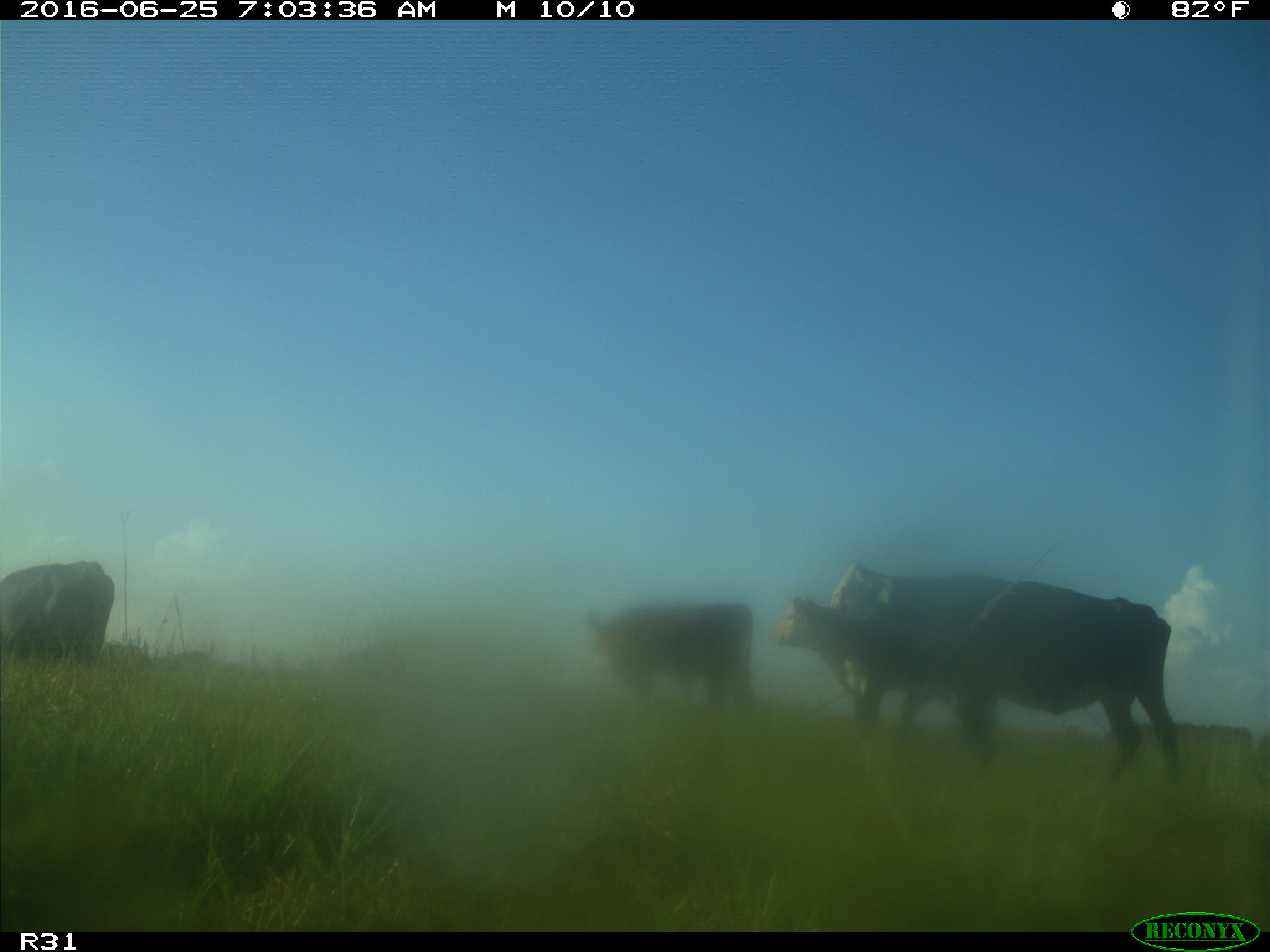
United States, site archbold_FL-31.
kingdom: Animalia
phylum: Chordata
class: Mammalia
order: Artiodactyla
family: Bovidae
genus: Bos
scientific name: Bos taurus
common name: domestic cow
Bos taurus (domestic cow).